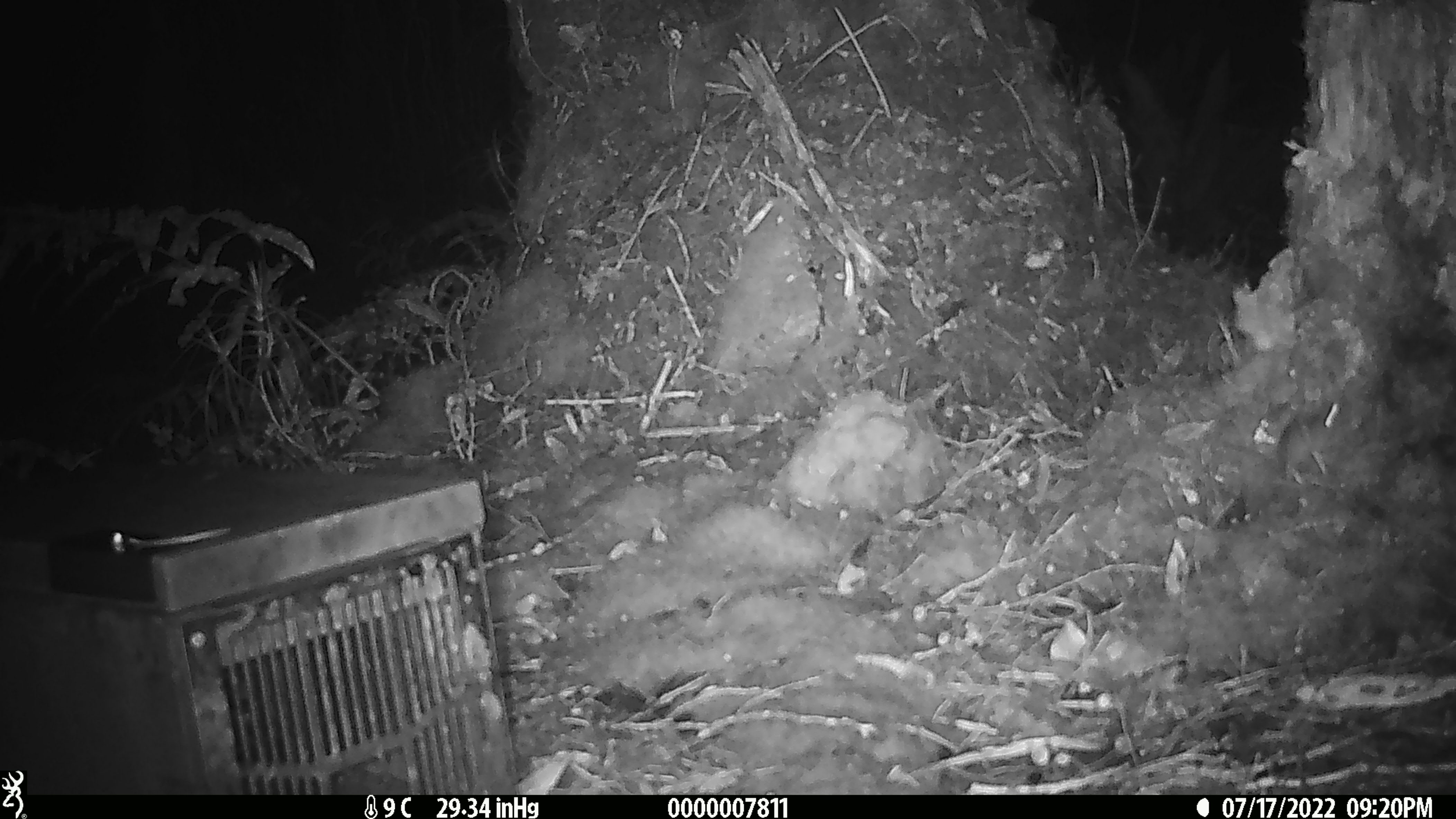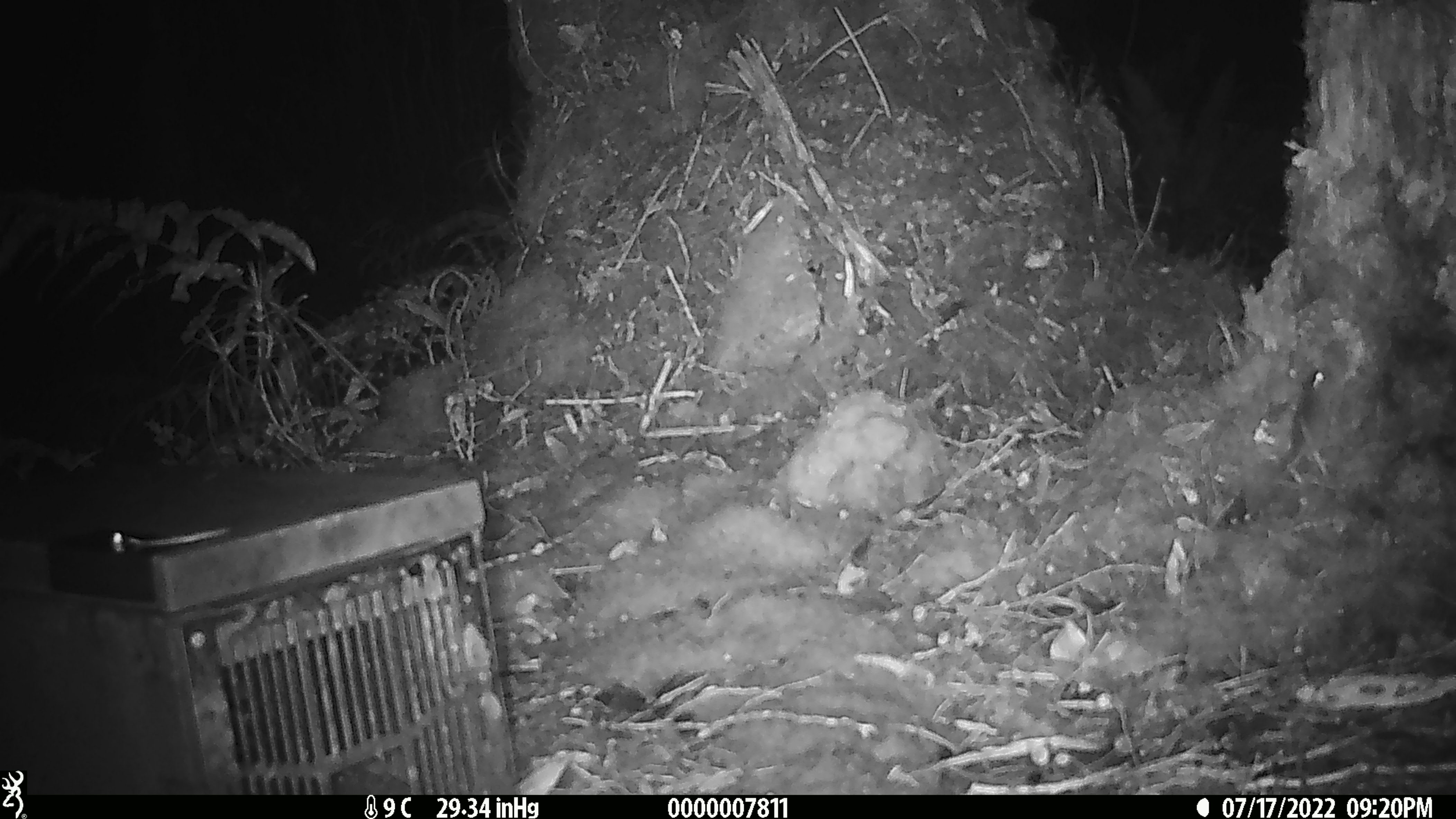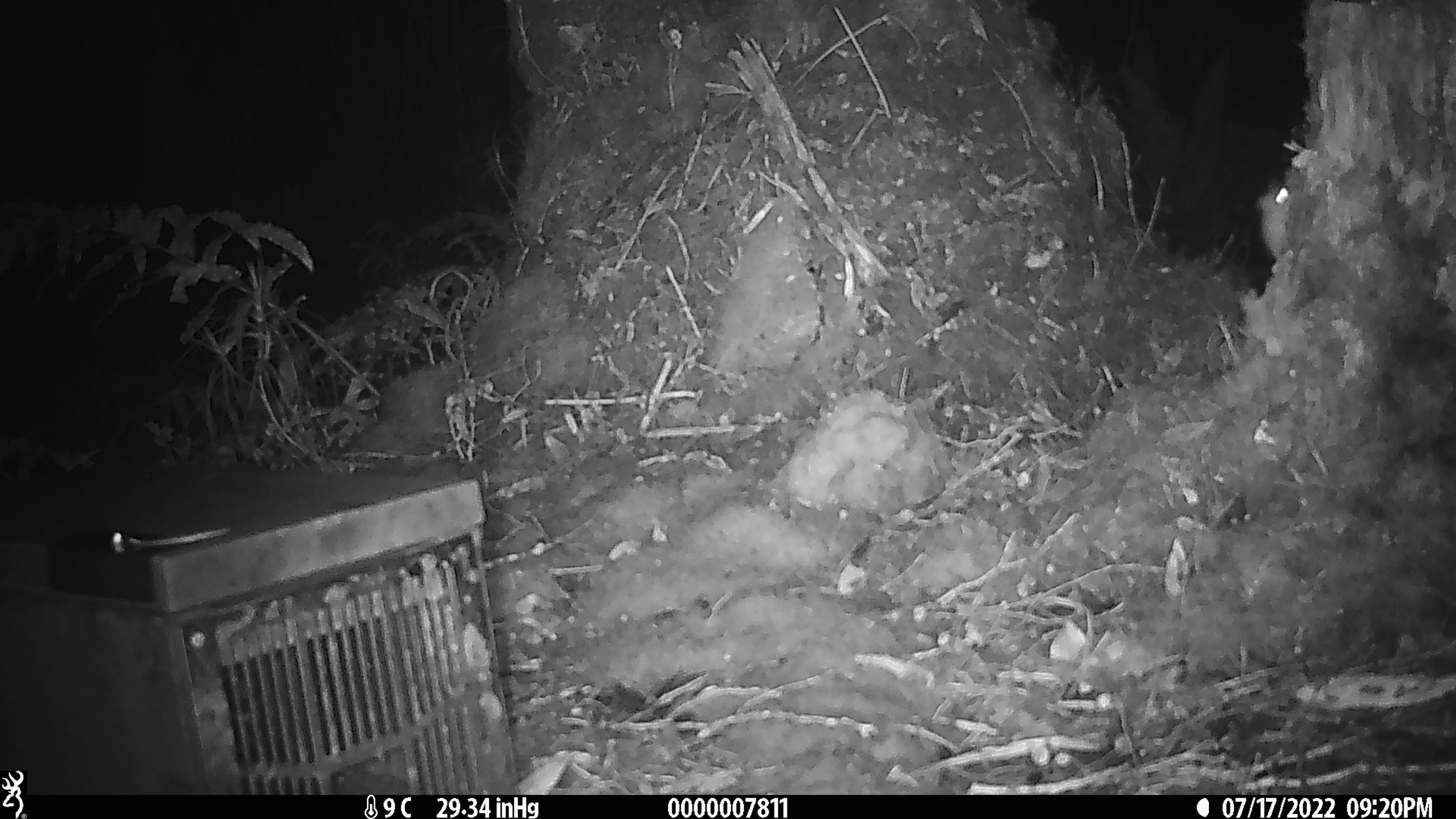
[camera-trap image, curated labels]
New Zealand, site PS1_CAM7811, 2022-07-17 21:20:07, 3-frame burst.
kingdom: Animalia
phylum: Chordata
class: Mammalia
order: Rodentia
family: Muridae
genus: Mus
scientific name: Mus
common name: mouse